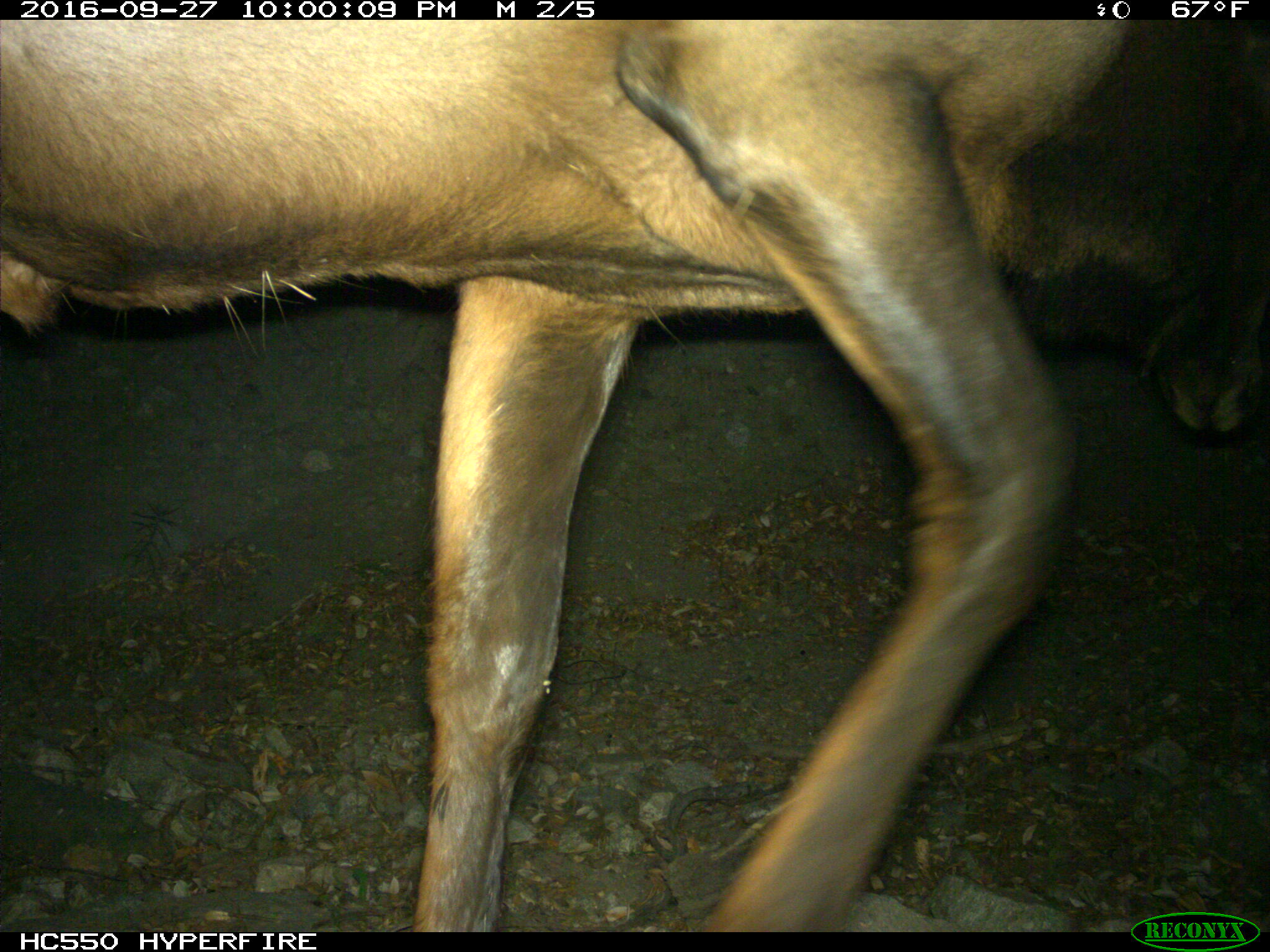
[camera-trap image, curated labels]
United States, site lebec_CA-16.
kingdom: Animalia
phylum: Chordata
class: Mammalia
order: Artiodactyla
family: Cervidae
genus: Cervus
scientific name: Cervus canadensis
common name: elk